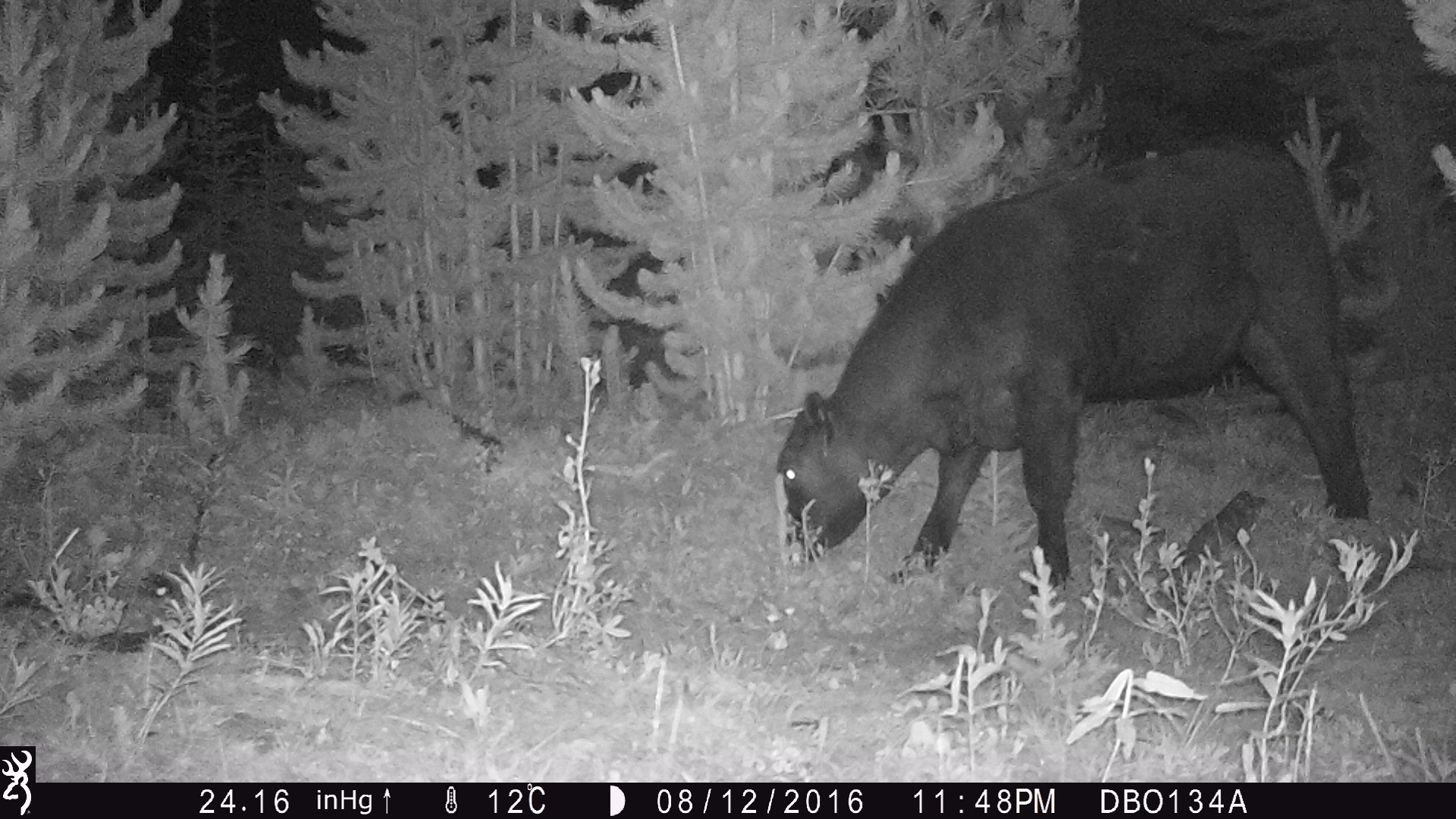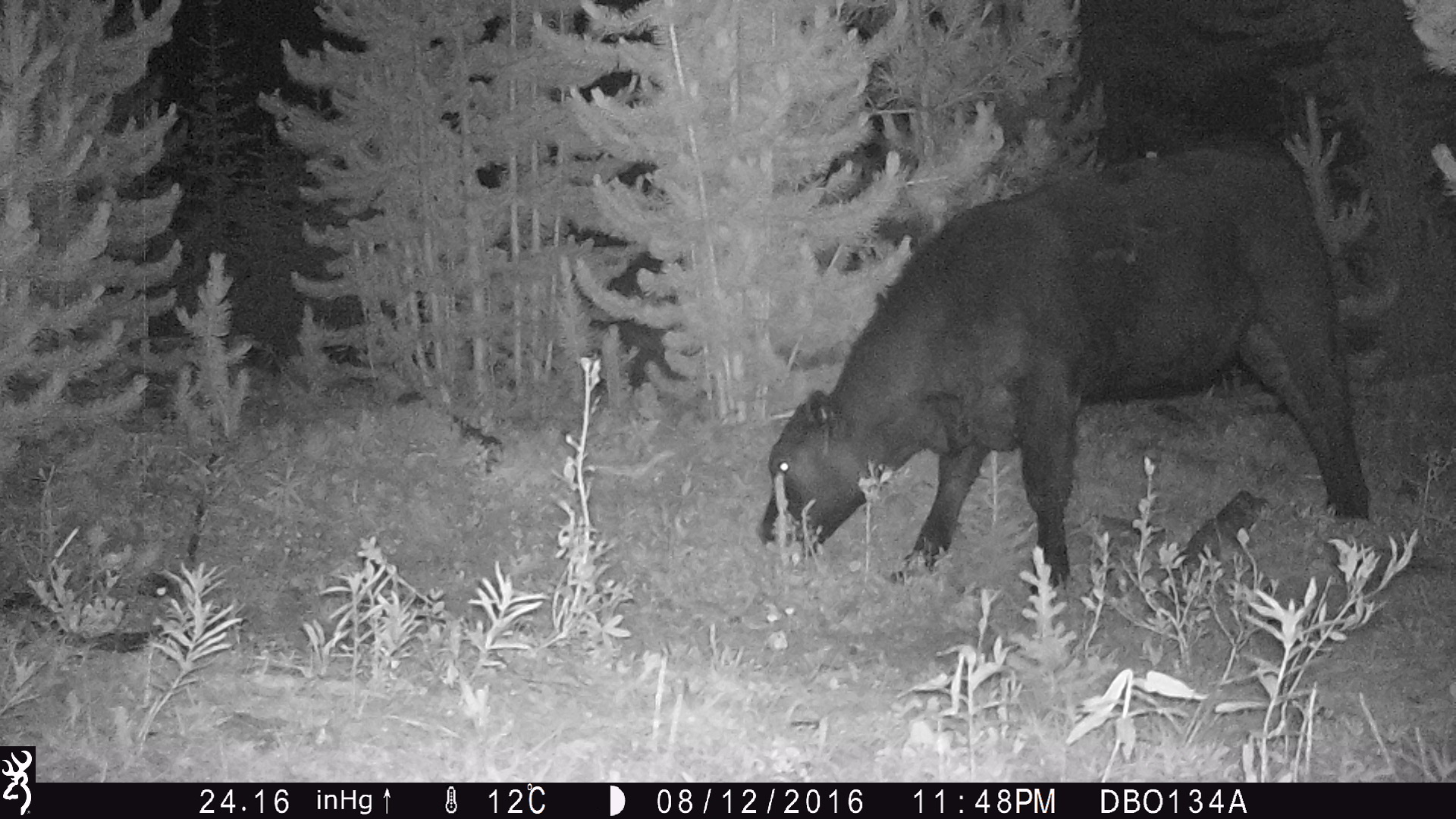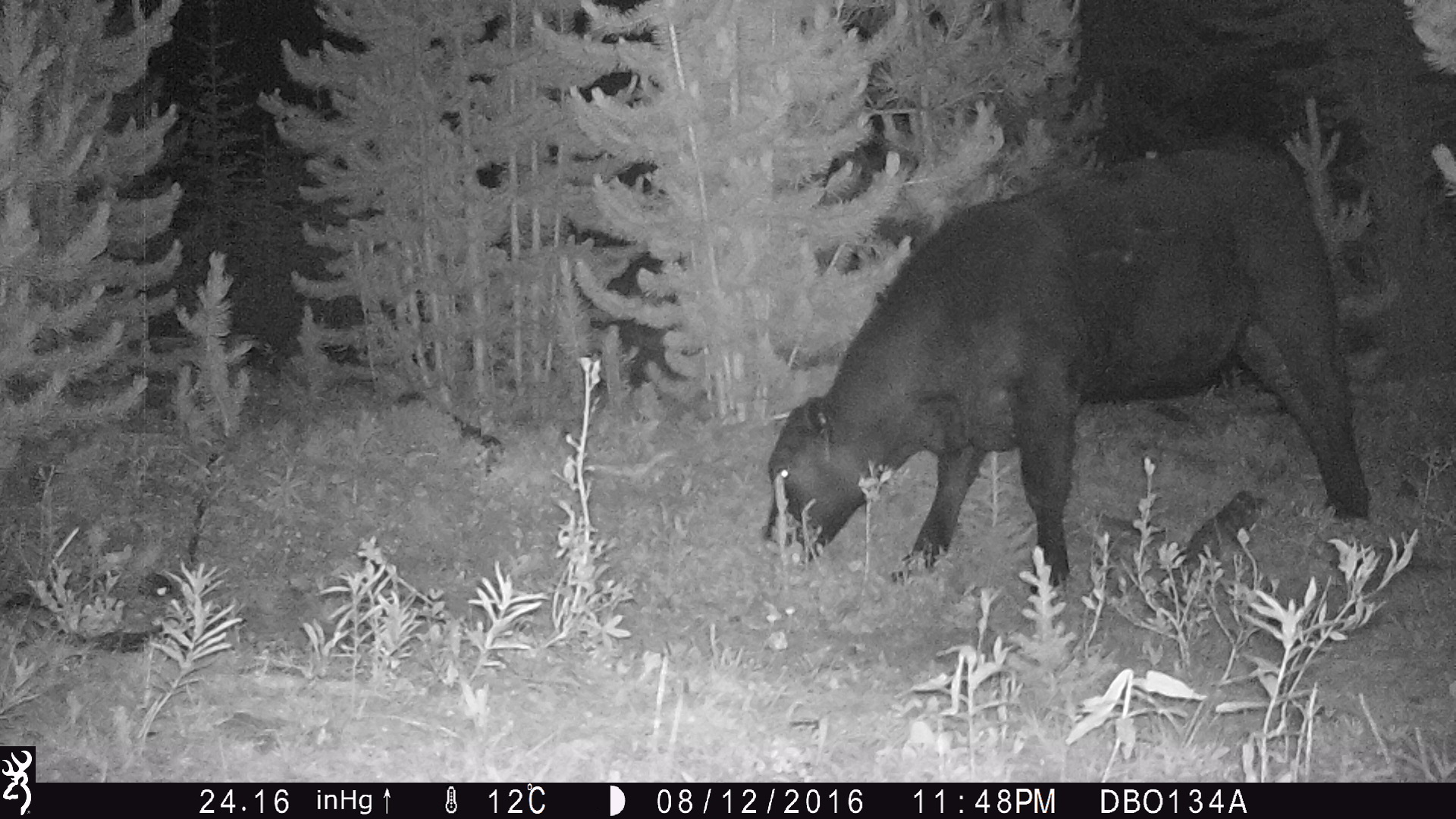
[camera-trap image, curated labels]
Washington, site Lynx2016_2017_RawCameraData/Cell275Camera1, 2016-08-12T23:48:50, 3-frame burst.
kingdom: Animalia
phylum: Chordata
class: Mammalia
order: Artiodactyla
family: Bovidae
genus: Bos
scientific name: Bos taurus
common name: domestic cattle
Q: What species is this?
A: Domestic cattle (Bos taurus).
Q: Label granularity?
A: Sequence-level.